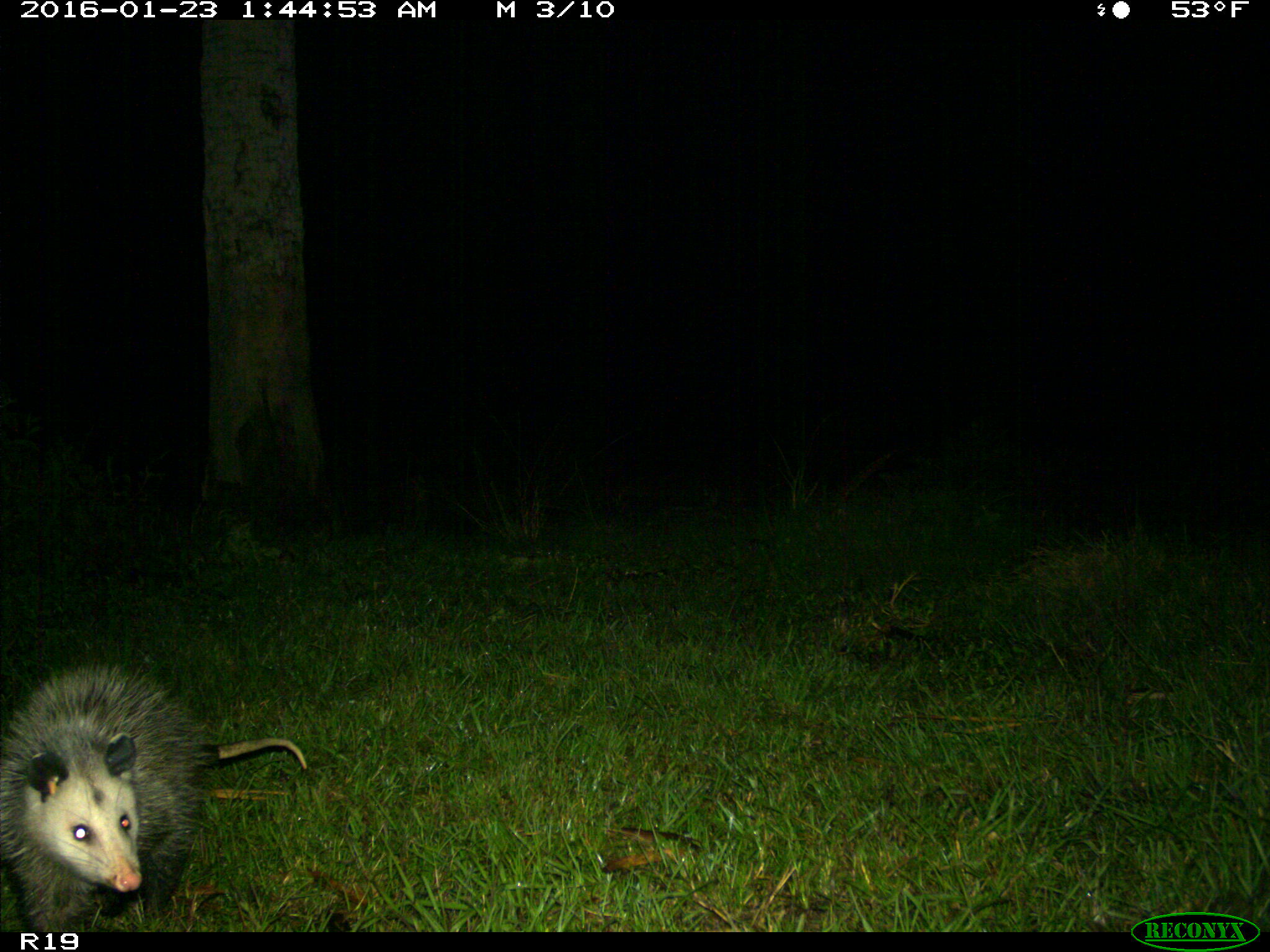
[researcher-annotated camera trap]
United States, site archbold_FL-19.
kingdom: Animalia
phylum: Chordata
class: Mammalia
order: Didelphimorphia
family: Didelphidae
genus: Didelphis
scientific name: Didelphis virginiana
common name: virginia opossum